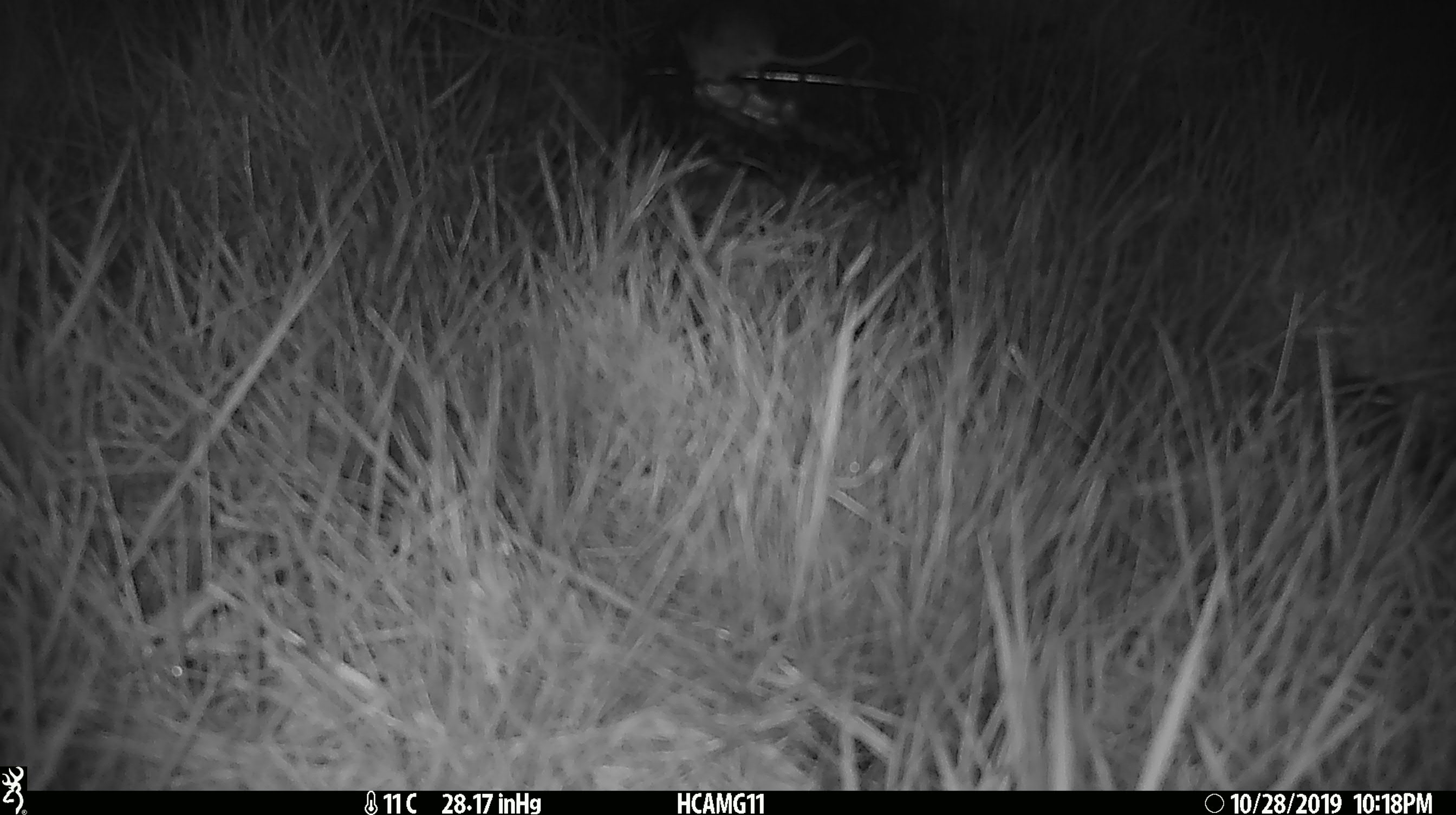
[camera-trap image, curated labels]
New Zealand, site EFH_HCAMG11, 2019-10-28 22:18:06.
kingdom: Animalia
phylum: Chordata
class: Mammalia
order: Rodentia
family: Muridae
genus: Mus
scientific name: Mus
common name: mouse